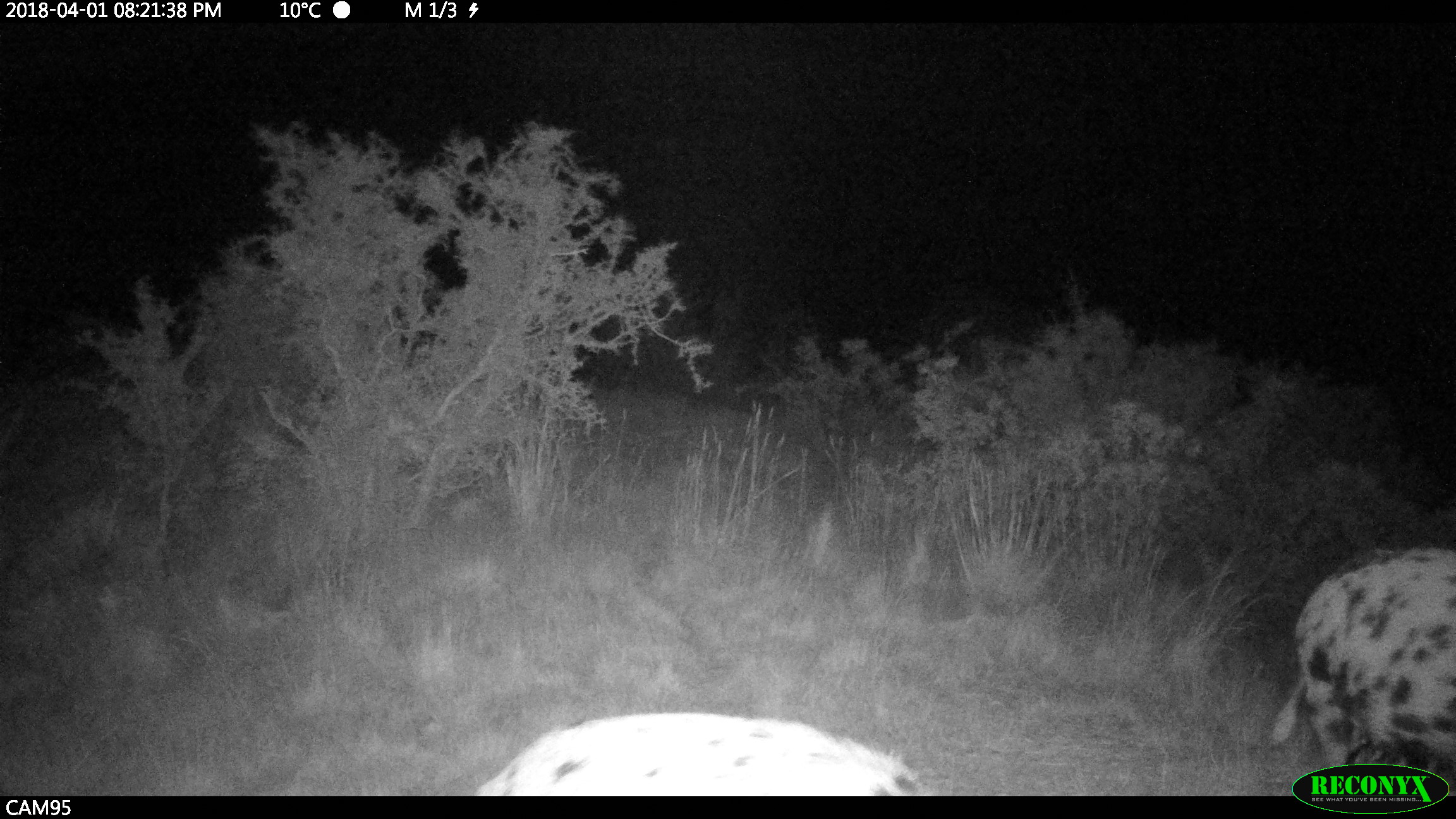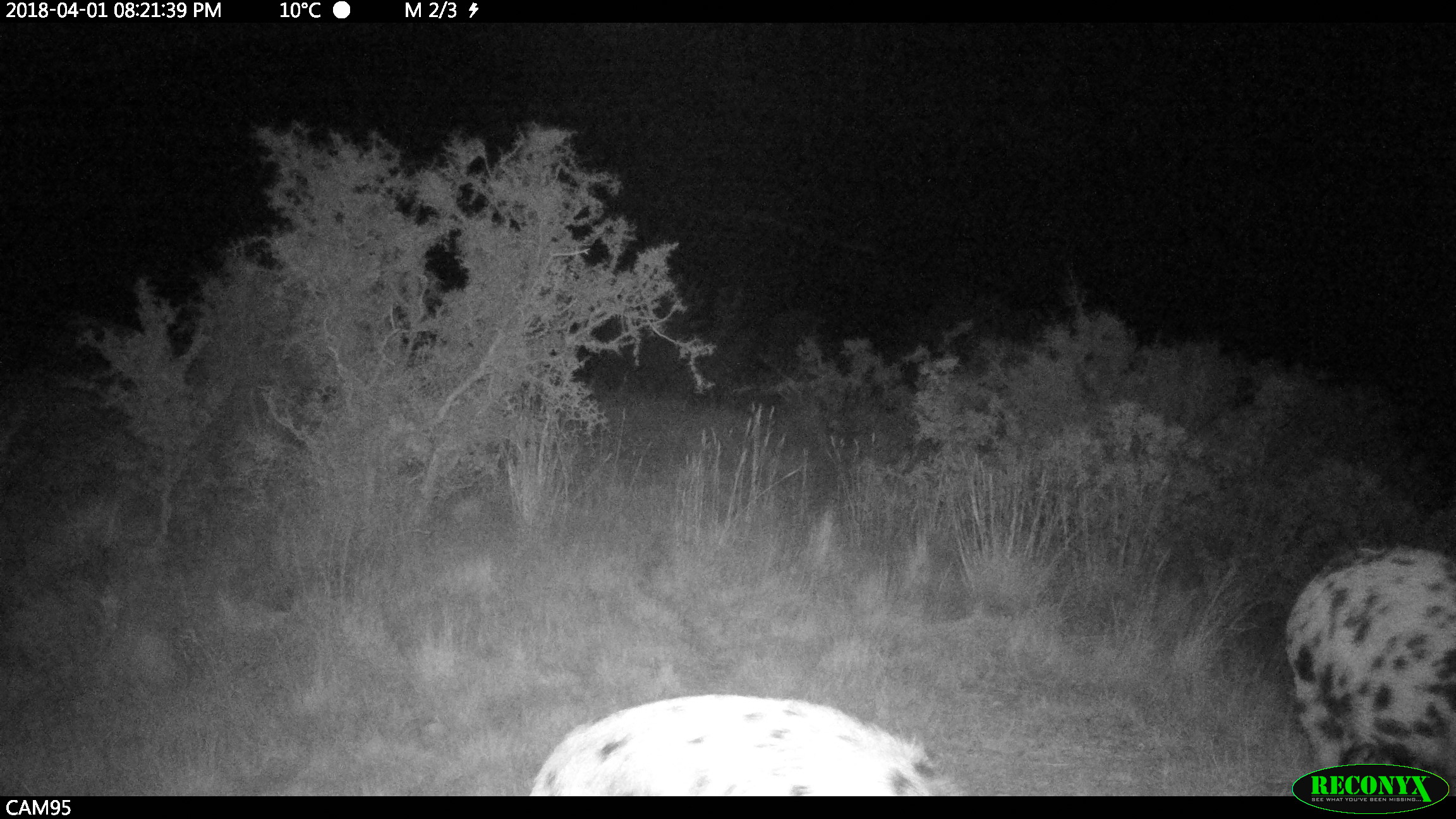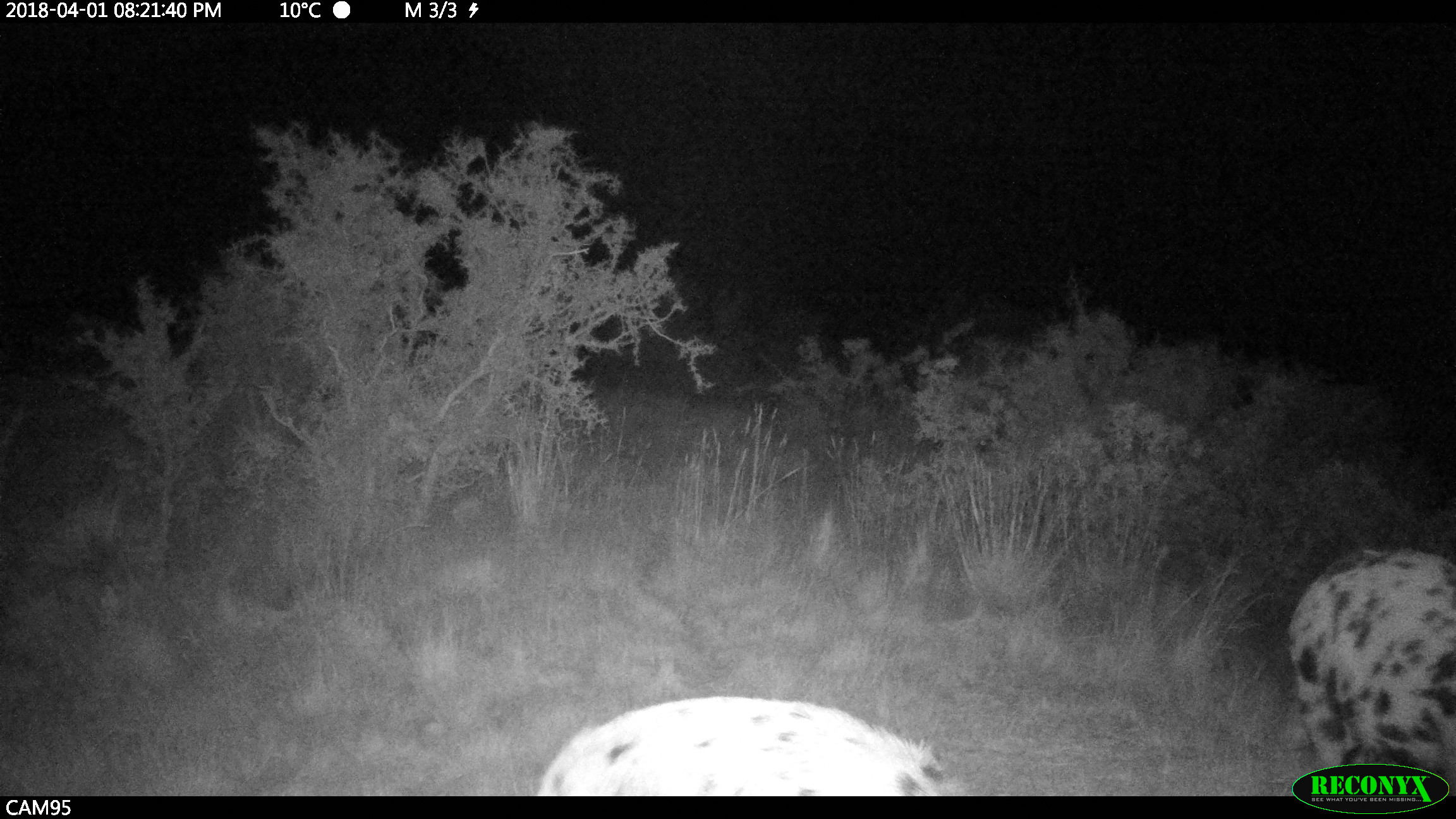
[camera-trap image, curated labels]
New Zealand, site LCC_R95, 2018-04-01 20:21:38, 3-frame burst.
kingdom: Animalia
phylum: Chordata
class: Mammalia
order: Artiodactyla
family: Suidae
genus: Sus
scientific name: Sus scrofa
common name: pig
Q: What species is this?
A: Pig (Sus scrofa).